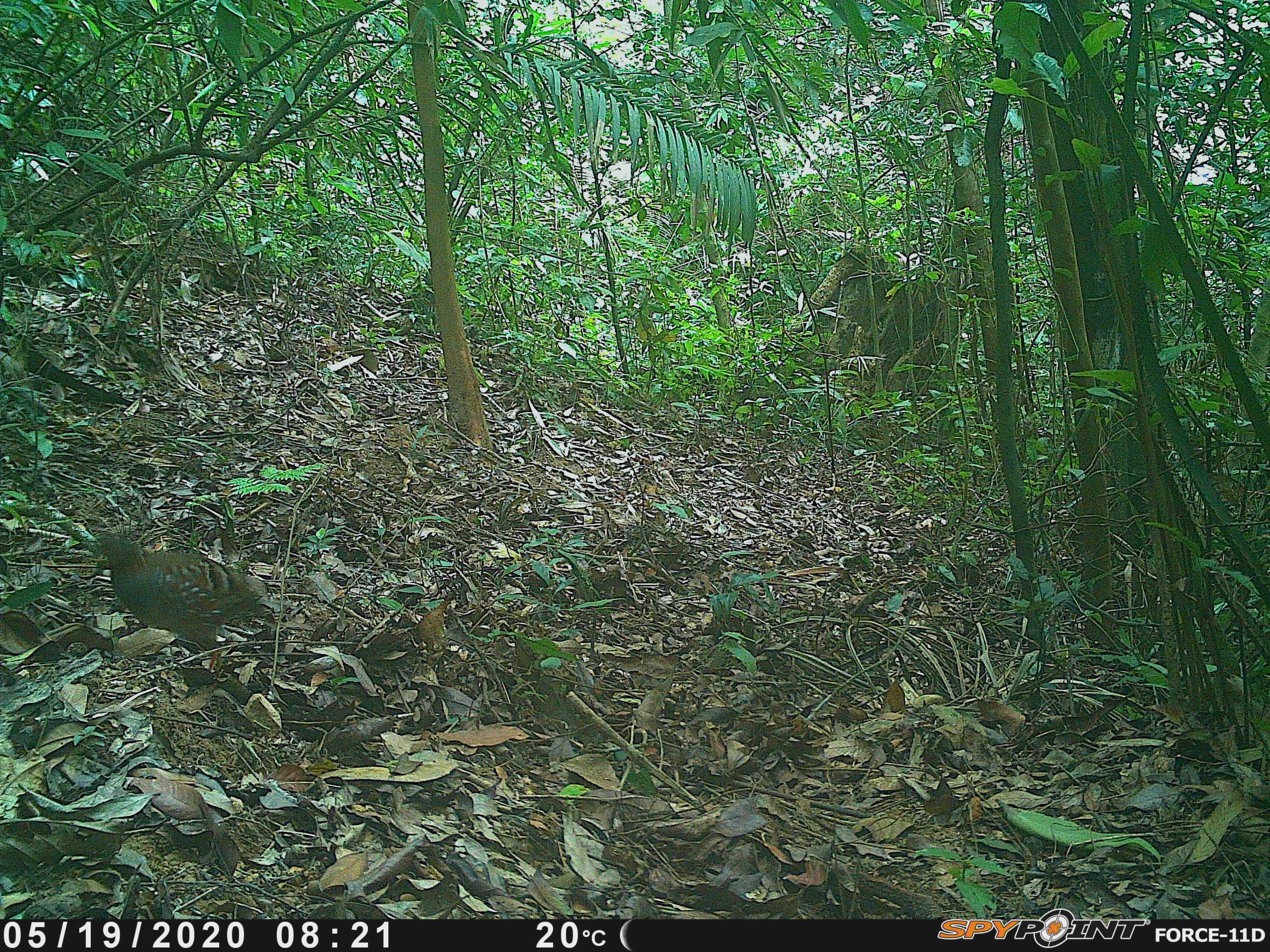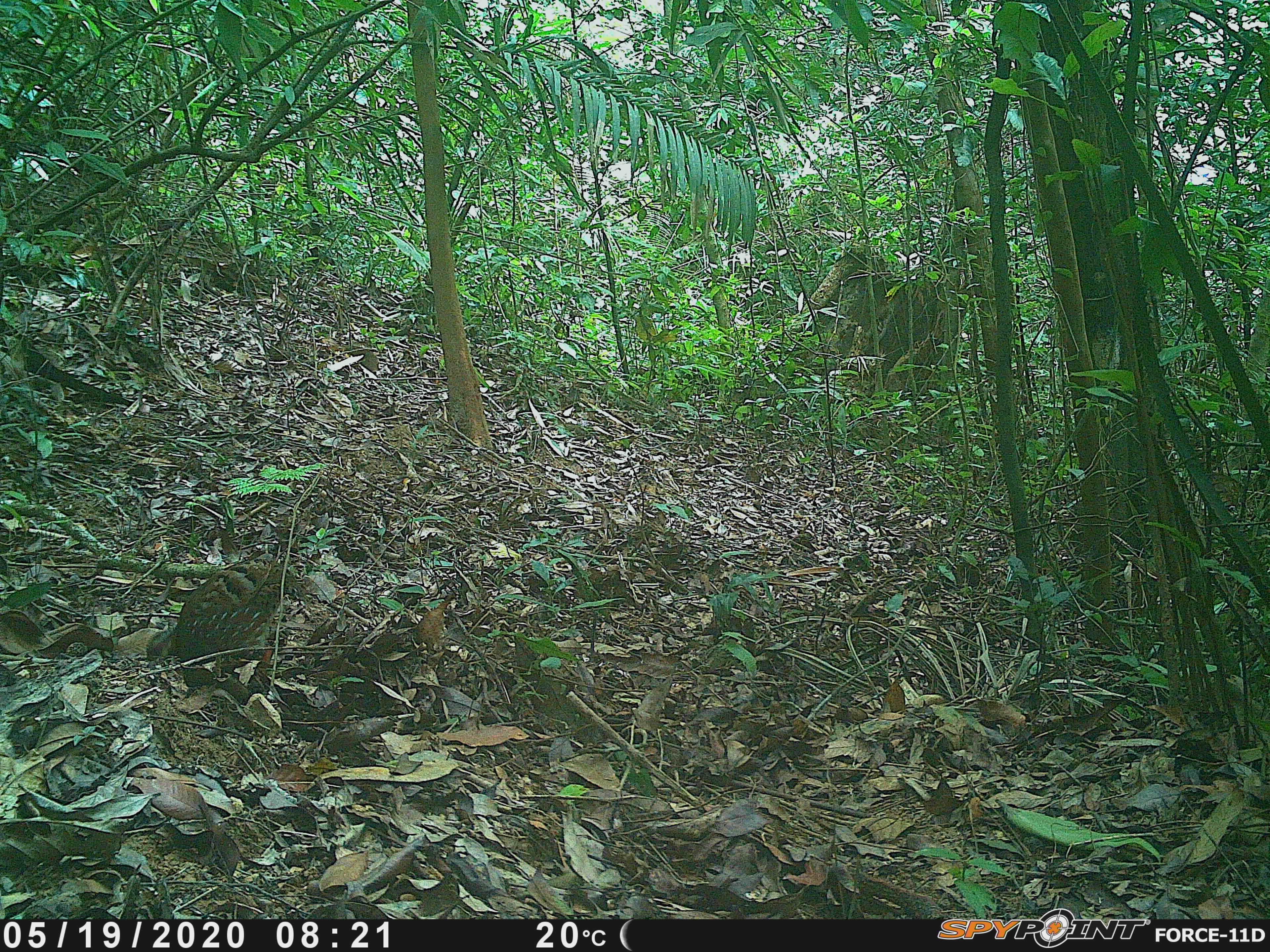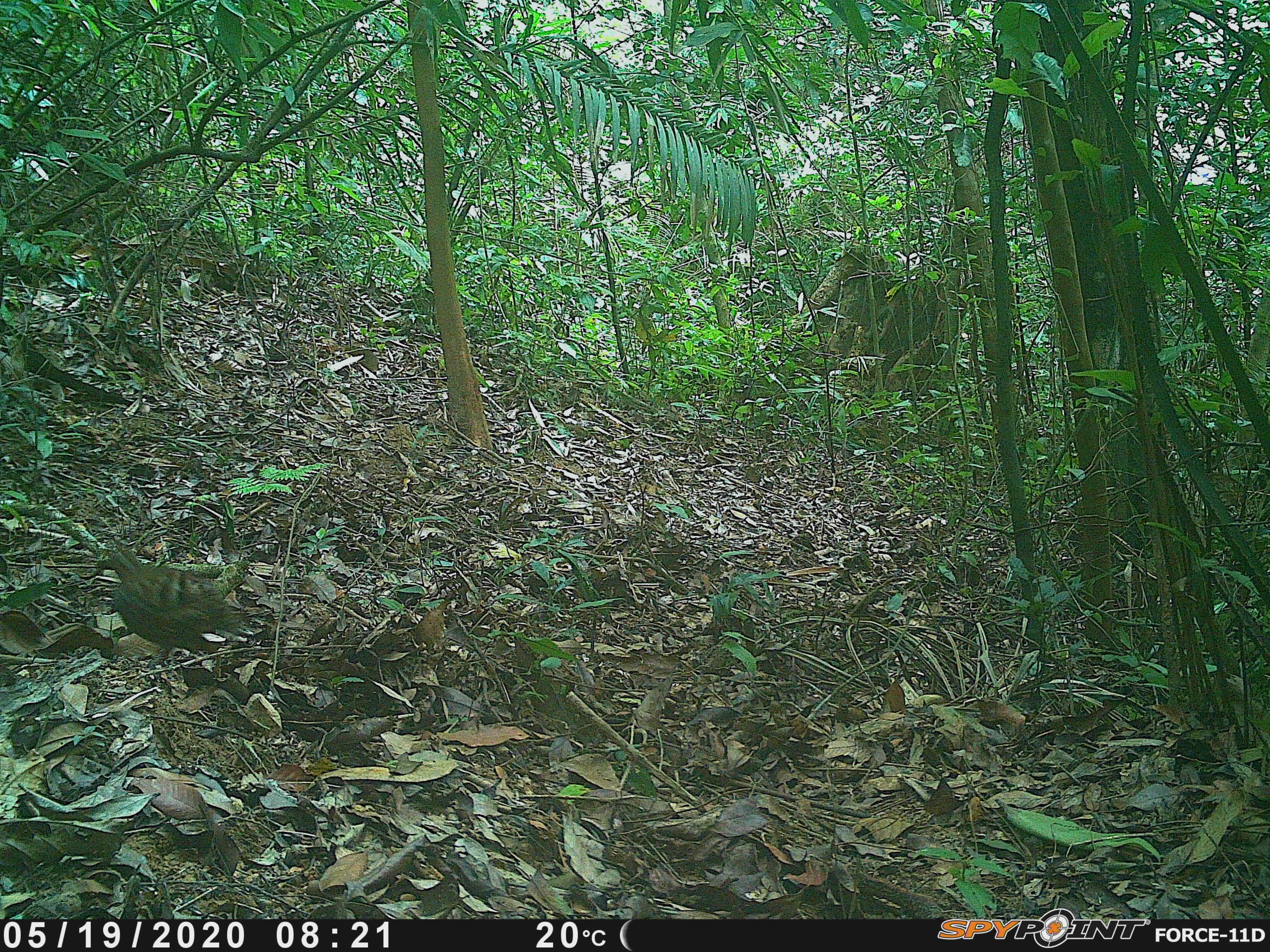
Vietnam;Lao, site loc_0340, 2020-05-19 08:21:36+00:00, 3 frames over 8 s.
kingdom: Animalia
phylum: Chordata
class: Aves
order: Galliformes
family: Phasianidae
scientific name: Phasianidae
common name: partridge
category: unidentified partridge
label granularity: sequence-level